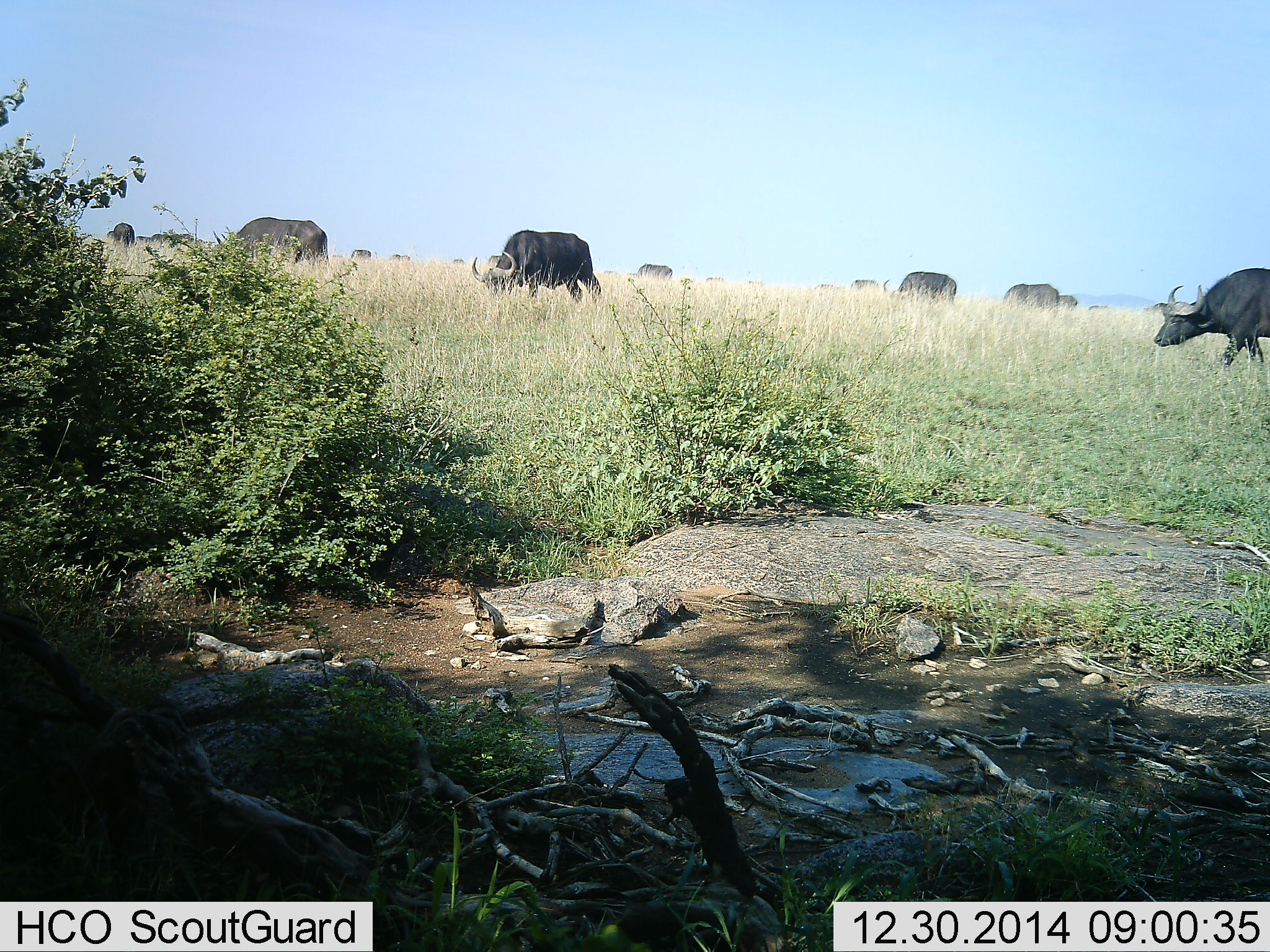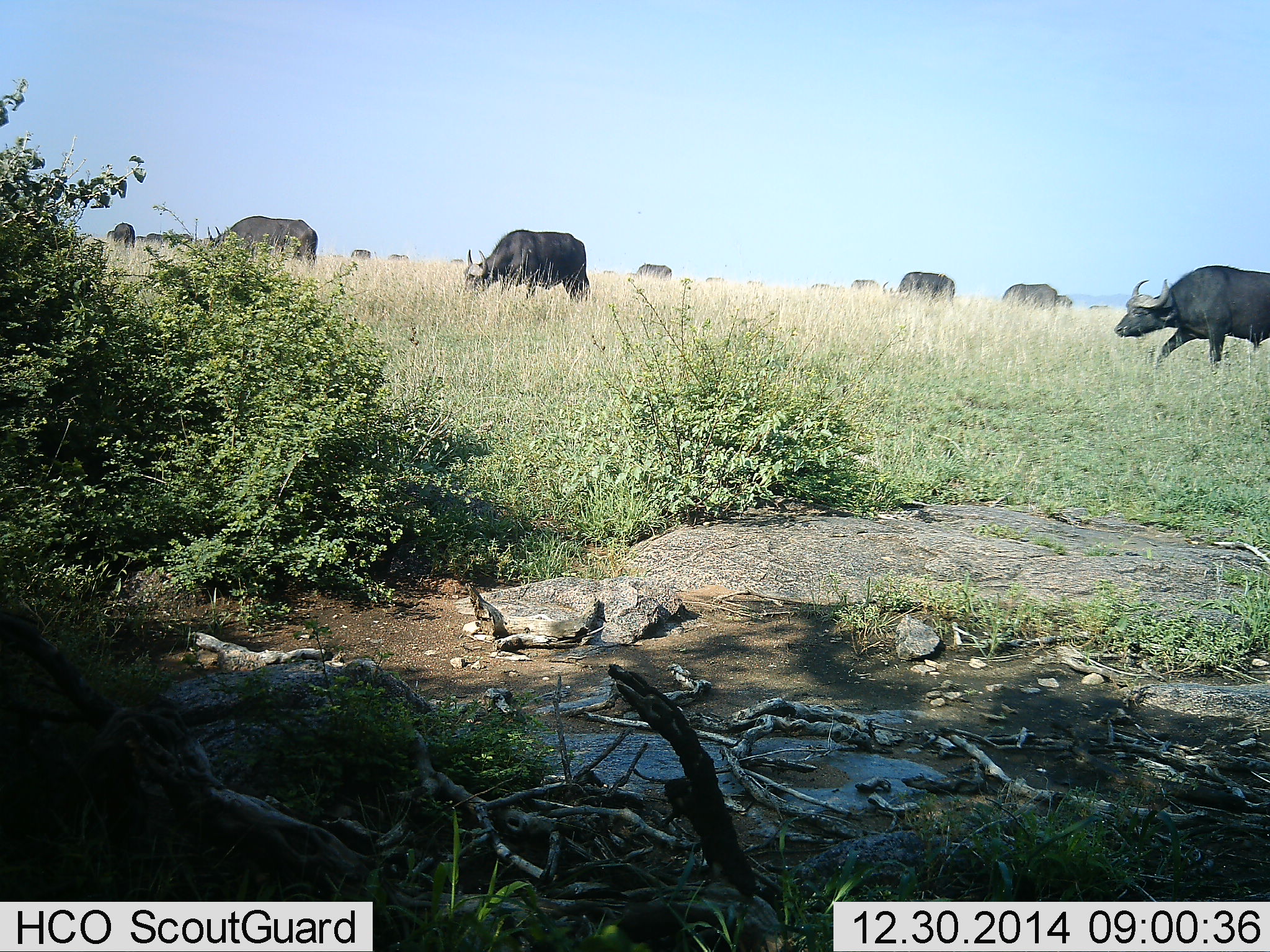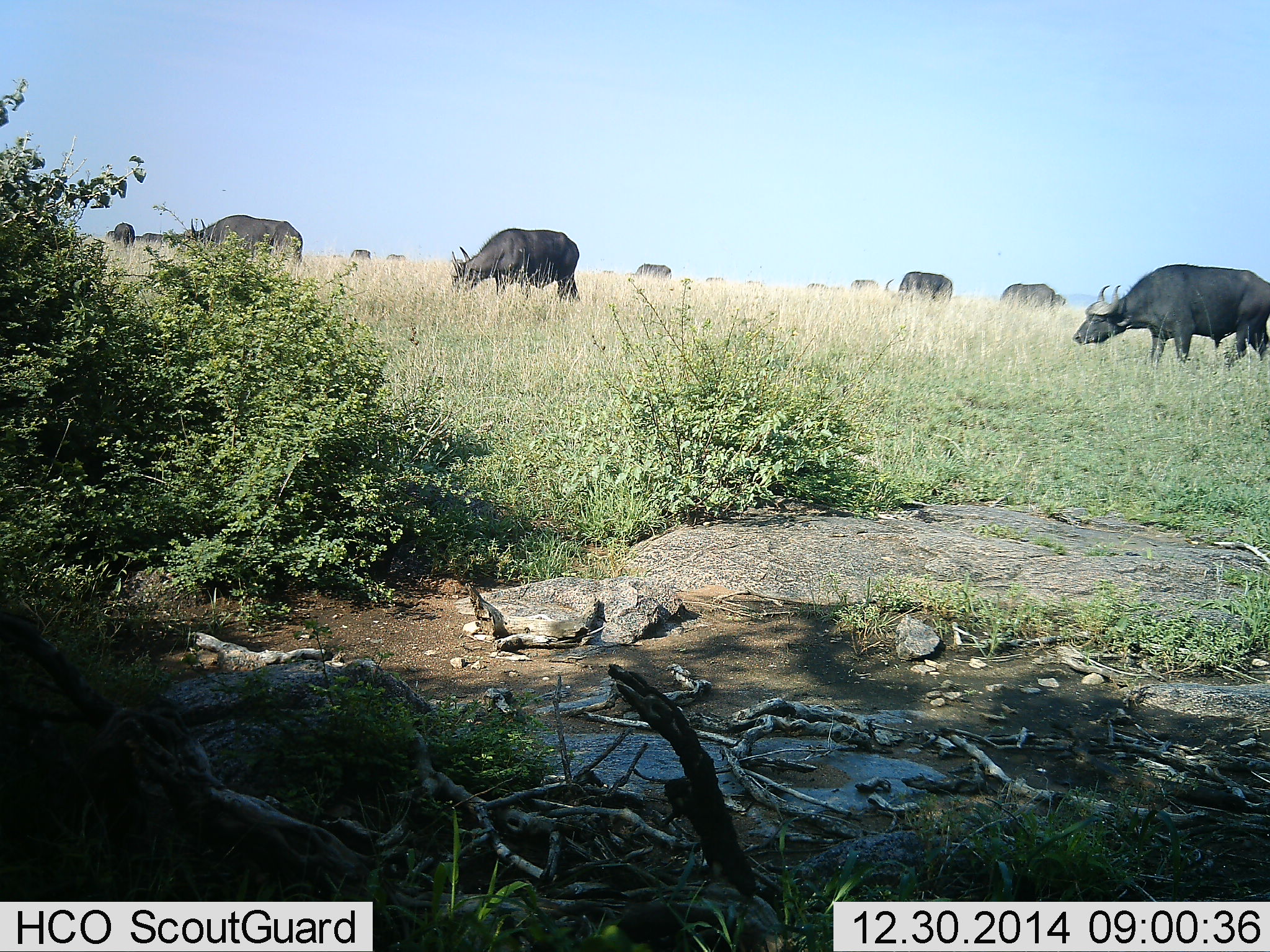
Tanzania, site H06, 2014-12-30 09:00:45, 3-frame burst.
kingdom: Animalia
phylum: Chordata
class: Mammalia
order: Artiodactyla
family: Bovidae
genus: Syncerus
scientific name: Syncerus caffer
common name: cape buffalo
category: buffalo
Buffalo (cape buffalo) (Syncerus caffer), count 11-50. Behavior (volunteer vote fractions): standing 20%, resting 0%, moving 70%, interacting 0%. Young present (vote fraction): 0%. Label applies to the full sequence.